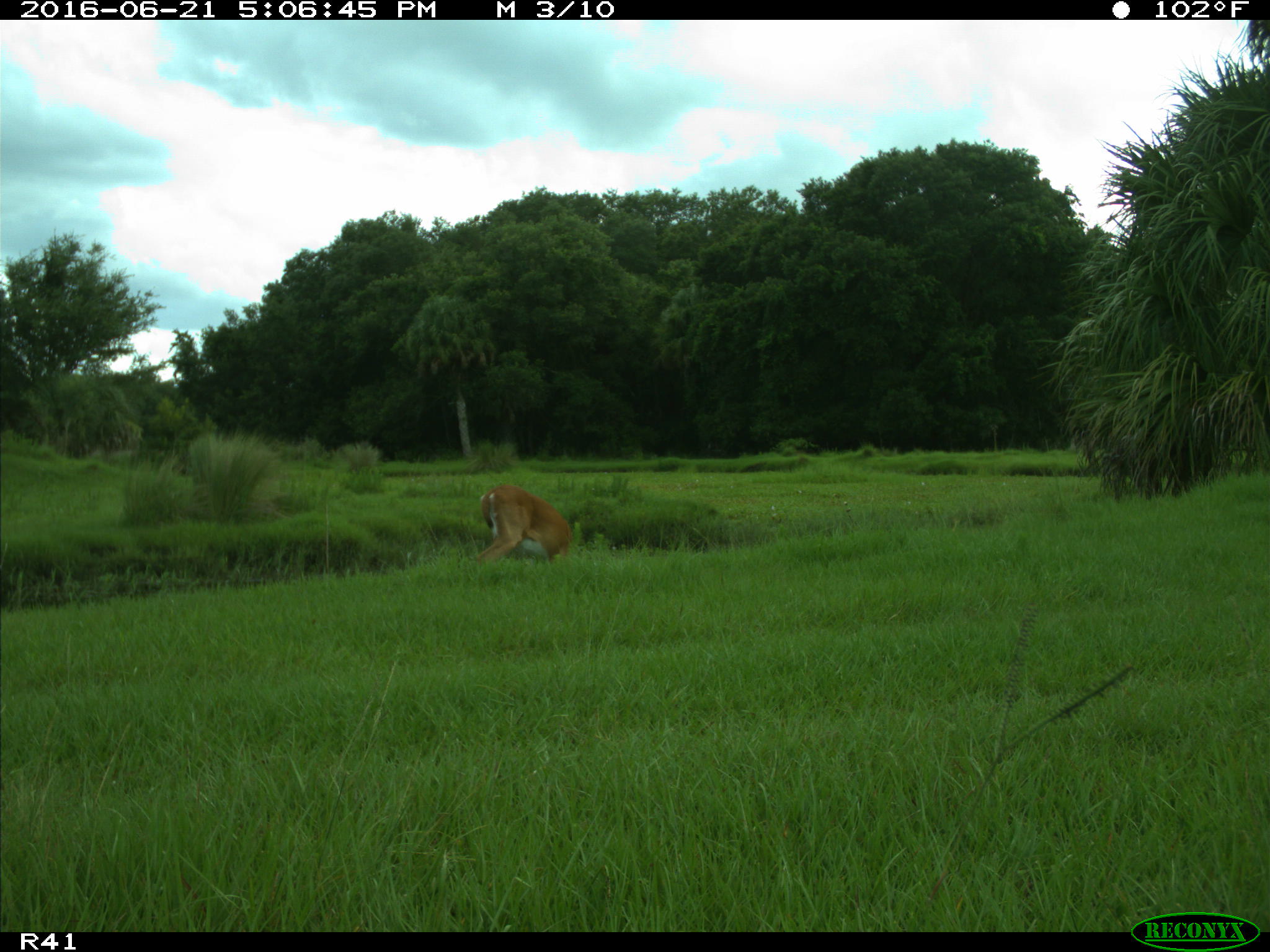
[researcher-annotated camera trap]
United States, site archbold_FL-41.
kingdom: Animalia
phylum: Chordata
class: Mammalia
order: Artiodactyla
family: Cervidae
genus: Odocoileus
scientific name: Odocoileus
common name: deer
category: unidentified deer